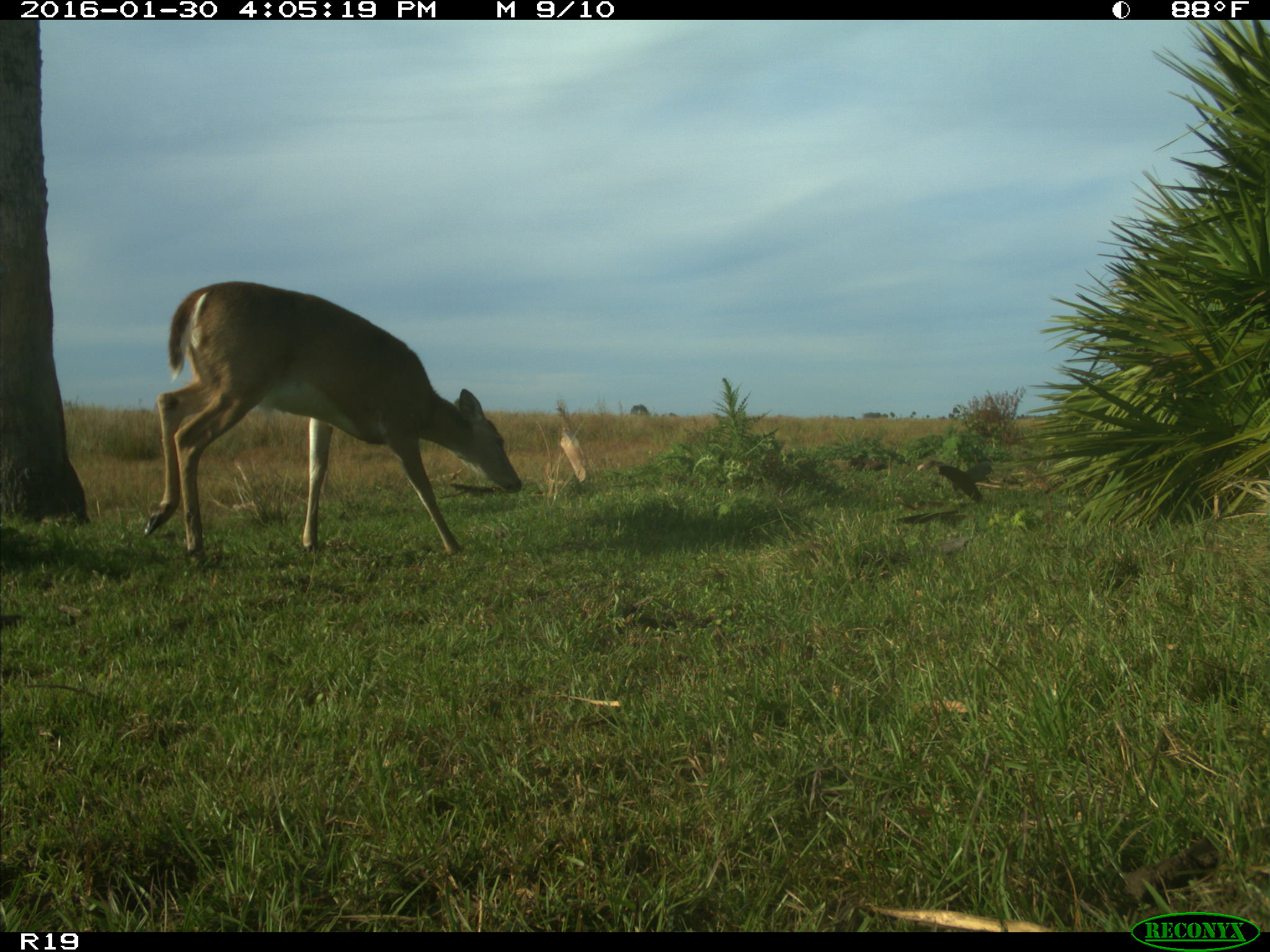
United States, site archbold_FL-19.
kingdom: Animalia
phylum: Chordata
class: Mammalia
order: Artiodactyla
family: Cervidae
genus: Odocoileus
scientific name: Odocoileus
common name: deer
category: unidentified deer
Unidentified deer (deer) (Odocoileus).